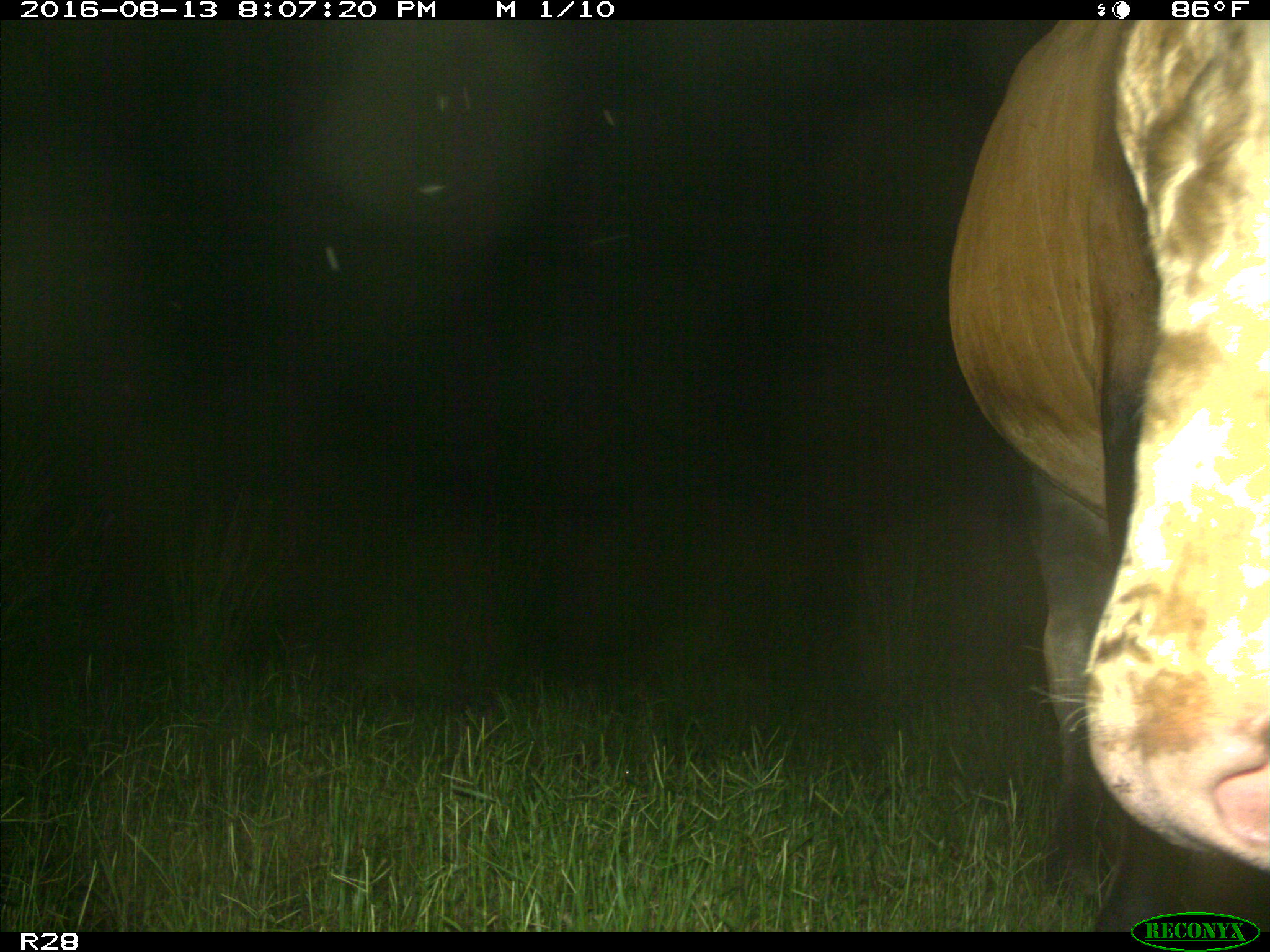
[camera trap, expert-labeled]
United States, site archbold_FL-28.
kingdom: Animalia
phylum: Chordata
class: Mammalia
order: Artiodactyla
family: Bovidae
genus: Bos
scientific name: Bos taurus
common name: domestic cow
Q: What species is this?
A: Bos taurus (domestic cow).